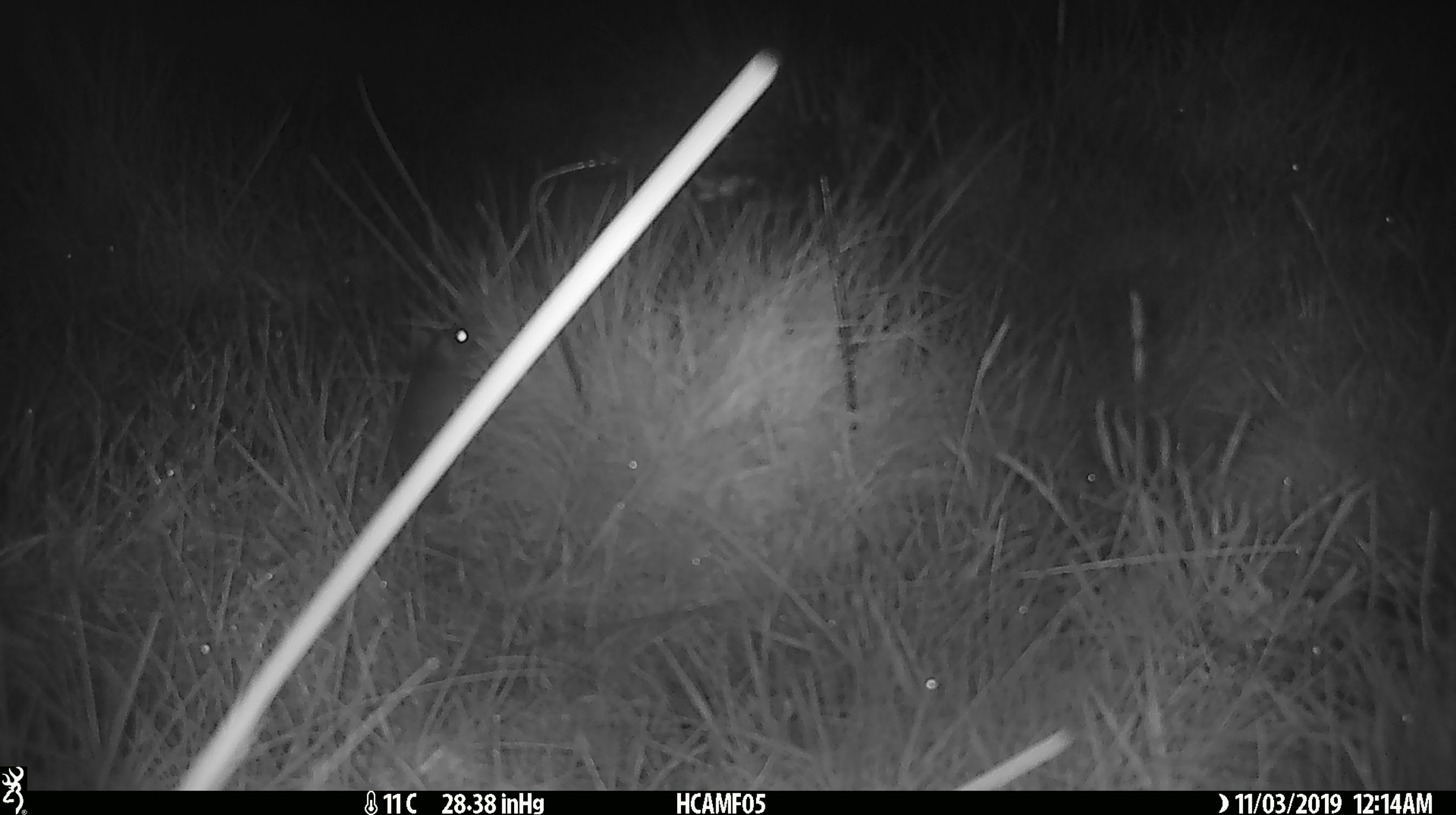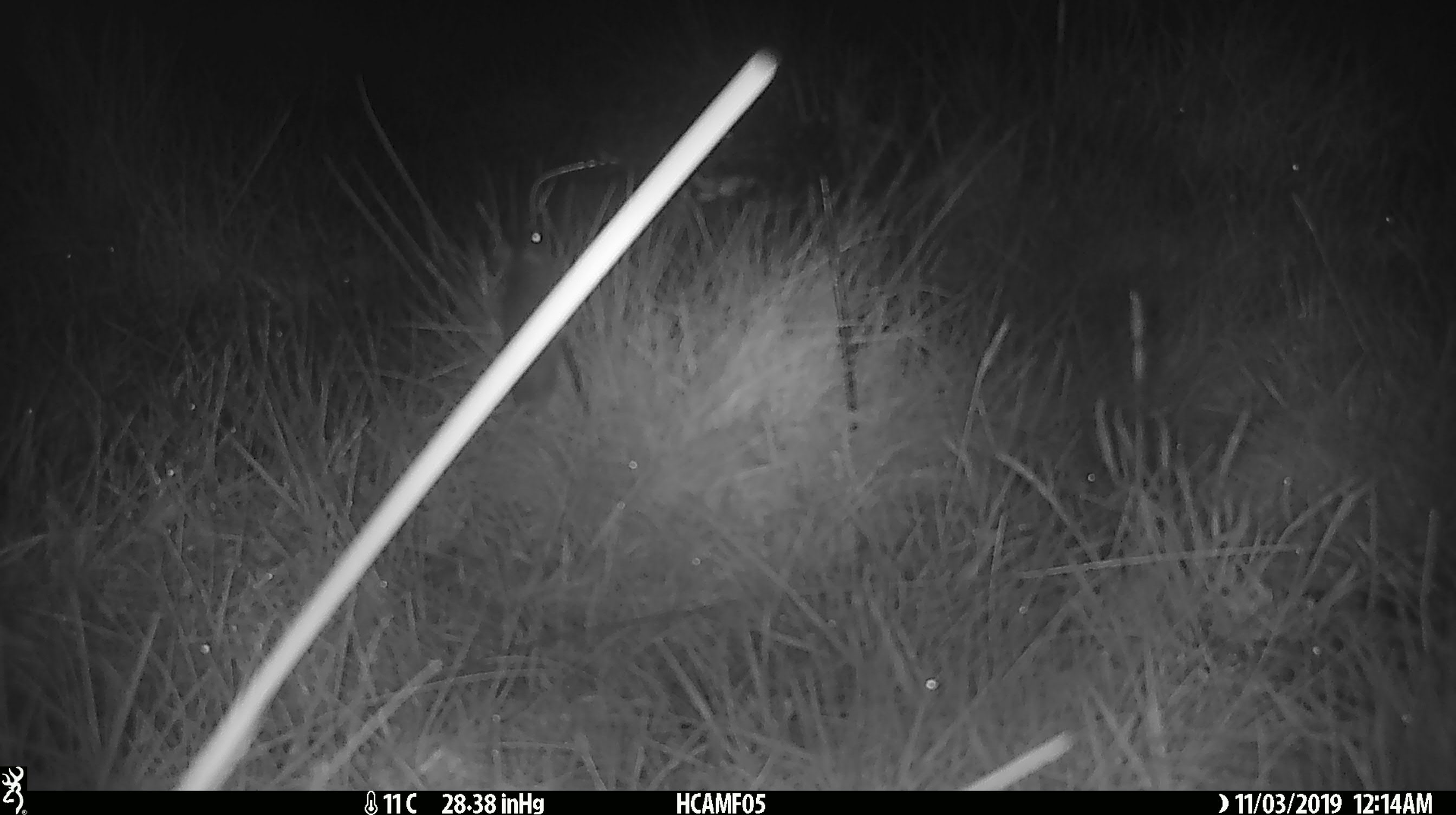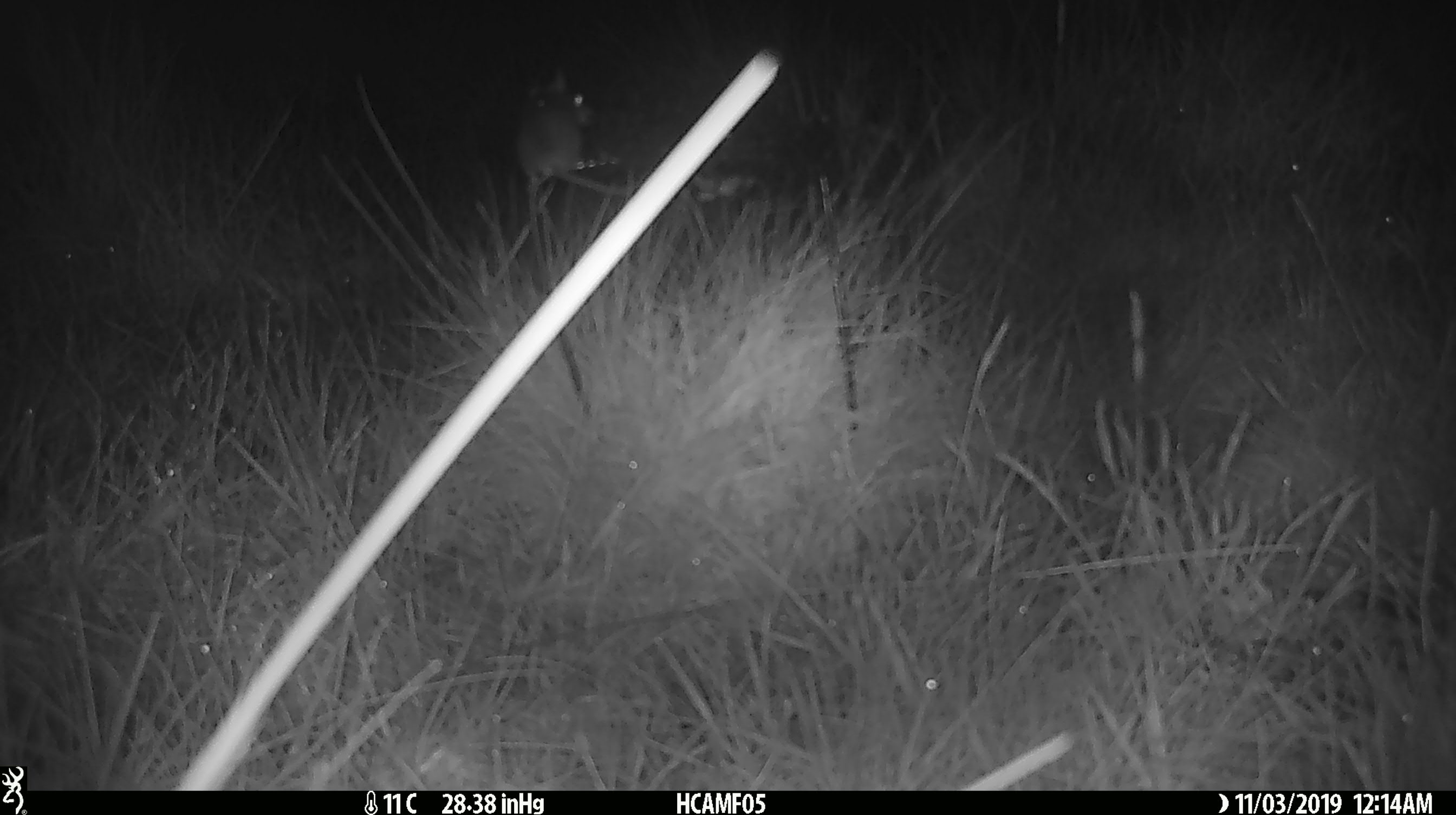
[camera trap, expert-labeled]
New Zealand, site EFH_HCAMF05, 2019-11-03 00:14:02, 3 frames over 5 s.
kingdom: Animalia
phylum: Chordata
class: Mammalia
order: Rodentia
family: Muridae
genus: Mus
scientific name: Mus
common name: mouse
Mouse (Mus).